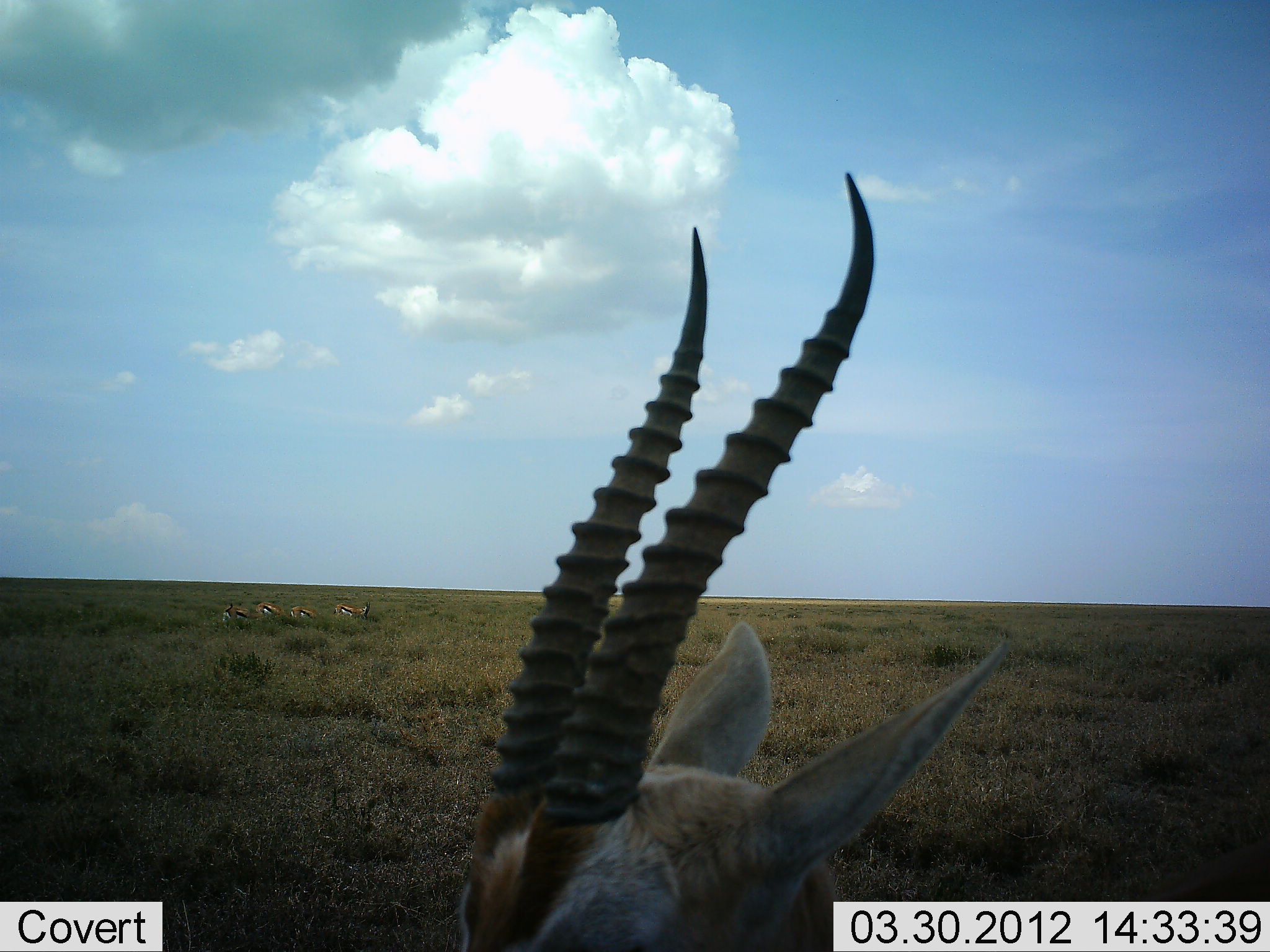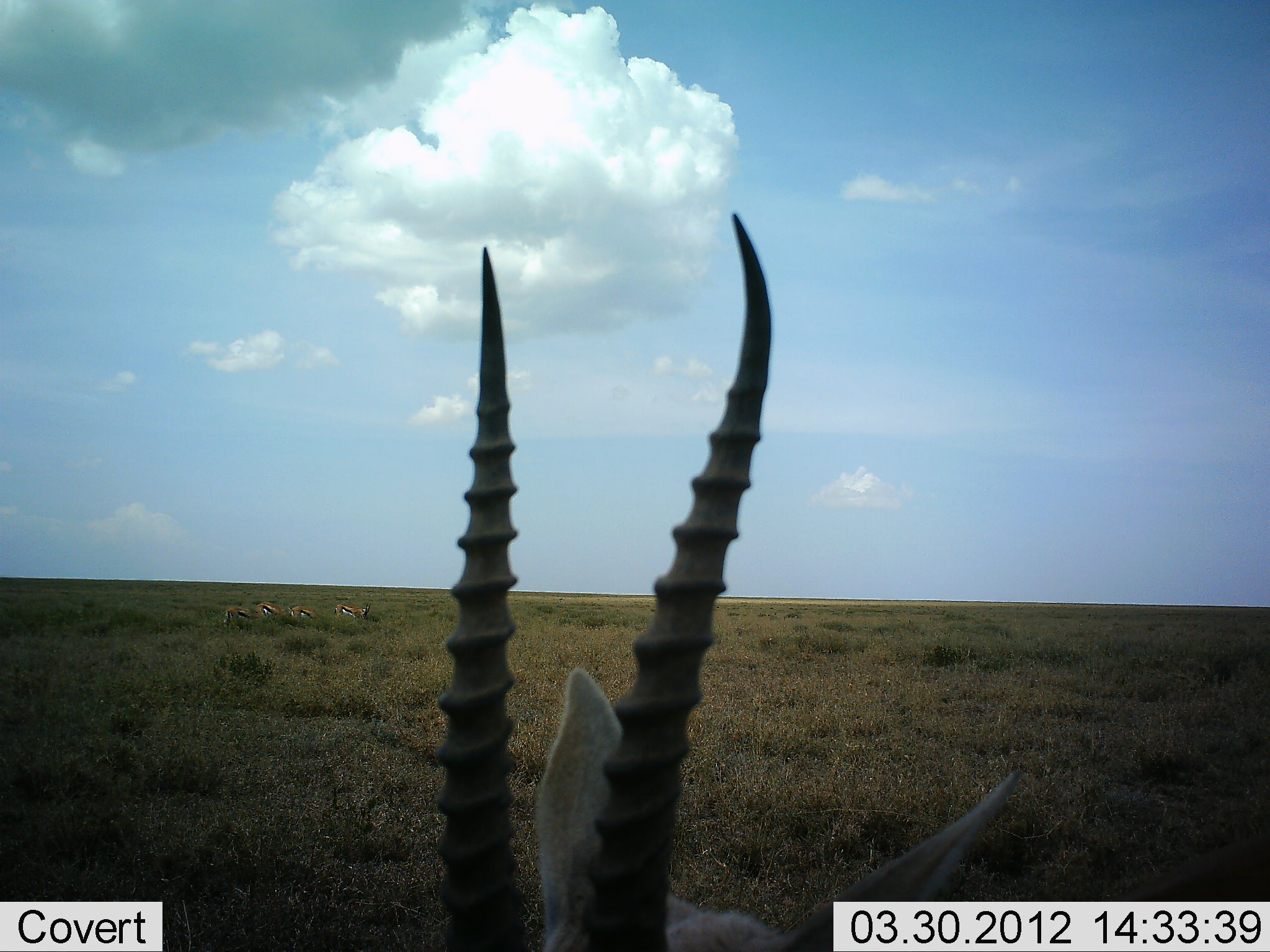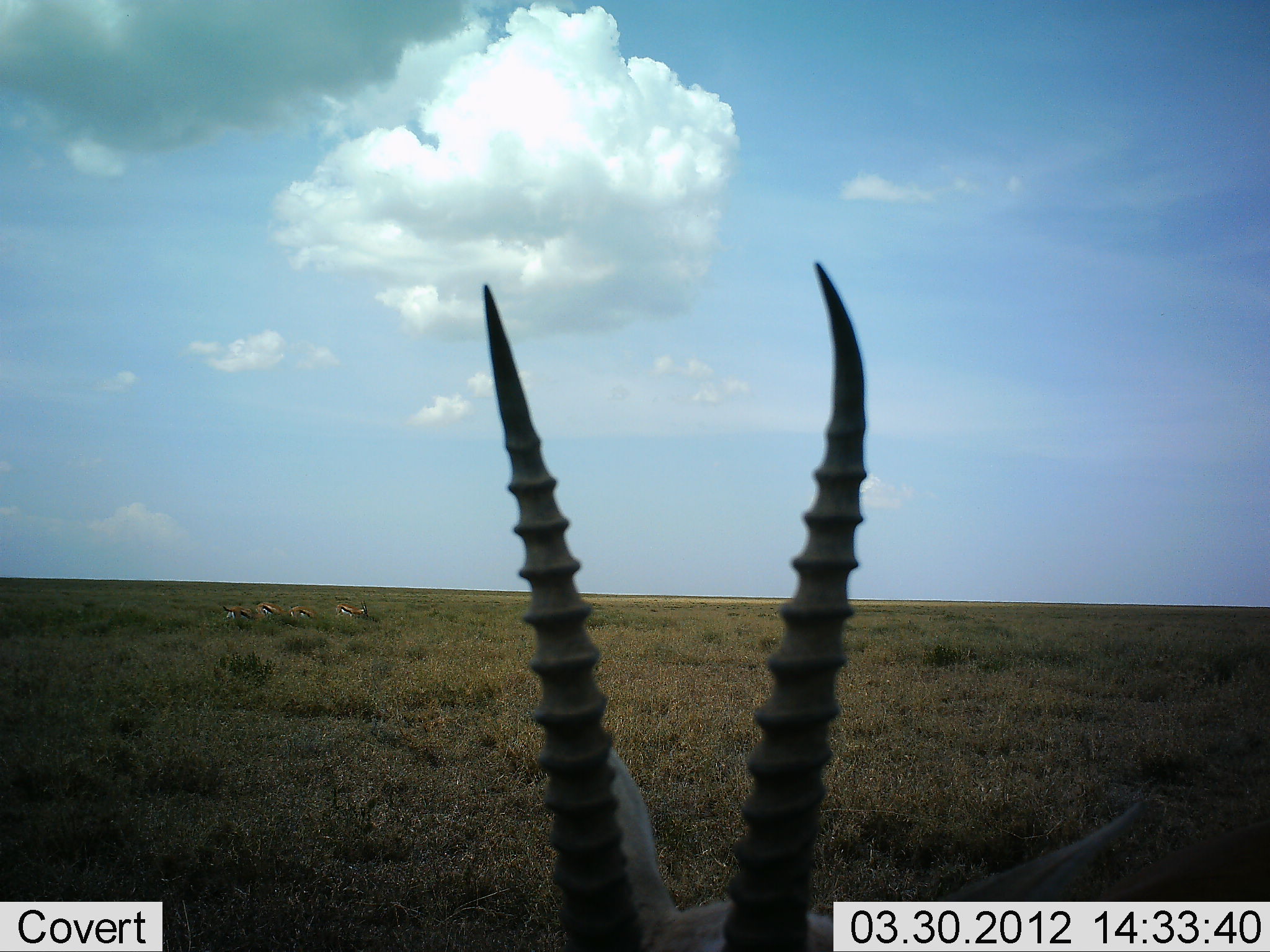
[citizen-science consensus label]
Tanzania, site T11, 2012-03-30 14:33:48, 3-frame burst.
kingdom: Animalia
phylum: Chordata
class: Mammalia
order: Artiodactyla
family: Bovidae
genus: Eudorcas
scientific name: Eudorcas thomsonii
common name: thomson's gazelle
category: gazellethomsons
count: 5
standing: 79%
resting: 21%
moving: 5%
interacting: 0%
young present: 0%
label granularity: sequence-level